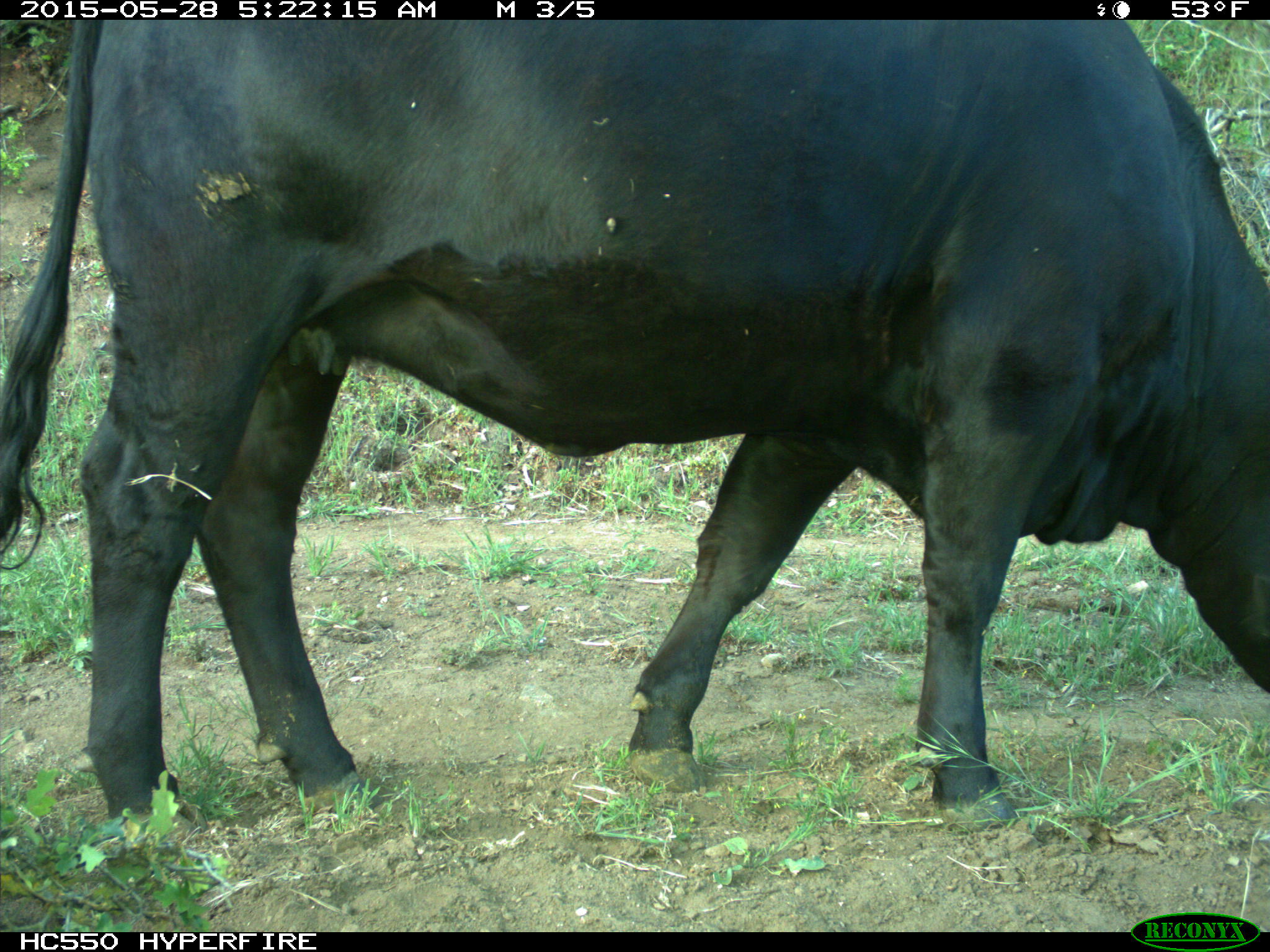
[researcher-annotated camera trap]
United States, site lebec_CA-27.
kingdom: Animalia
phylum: Chordata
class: Mammalia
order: Artiodactyla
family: Bovidae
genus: Bos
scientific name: Bos taurus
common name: domestic cow